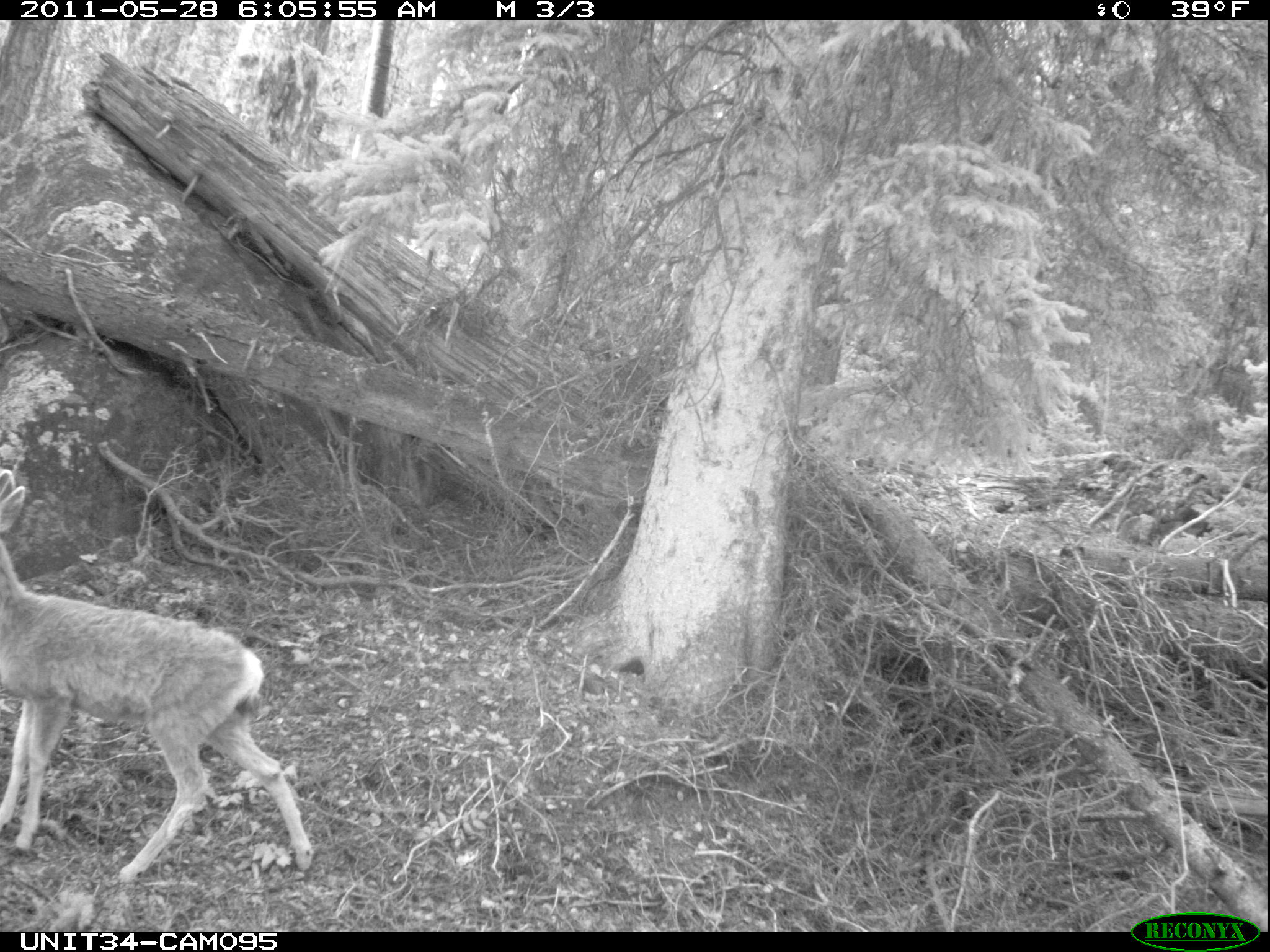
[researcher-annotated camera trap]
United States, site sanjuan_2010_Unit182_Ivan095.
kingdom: Animalia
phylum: Chordata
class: Mammalia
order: Artiodactyla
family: Cervidae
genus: Odocoileus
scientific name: Odocoileus hemionus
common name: mule deer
Odocoileus hemionus (mule deer).